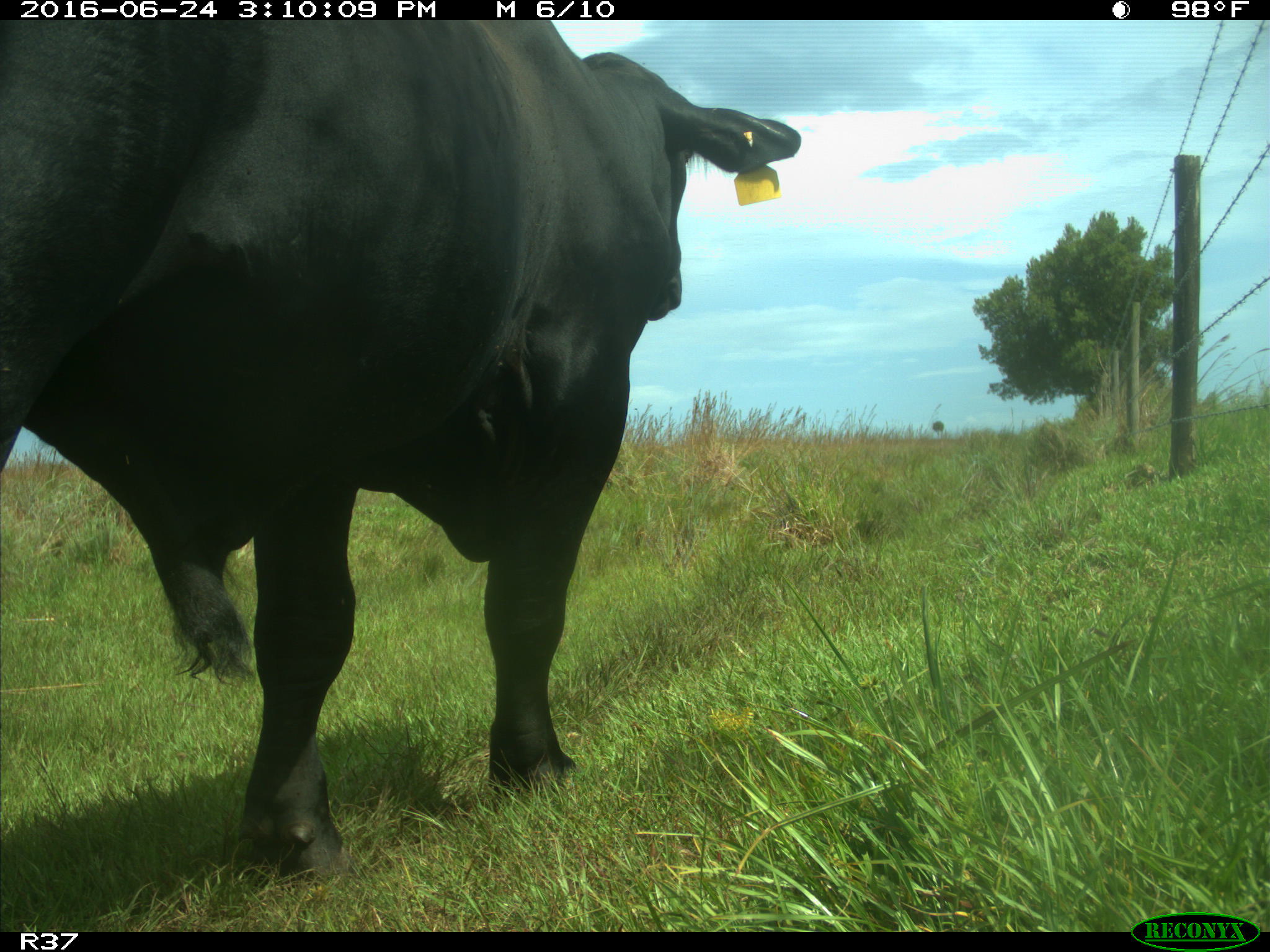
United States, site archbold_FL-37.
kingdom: Animalia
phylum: Chordata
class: Mammalia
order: Artiodactyla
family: Bovidae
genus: Bos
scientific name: Bos taurus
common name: domestic cow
Bos taurus (domestic cow).